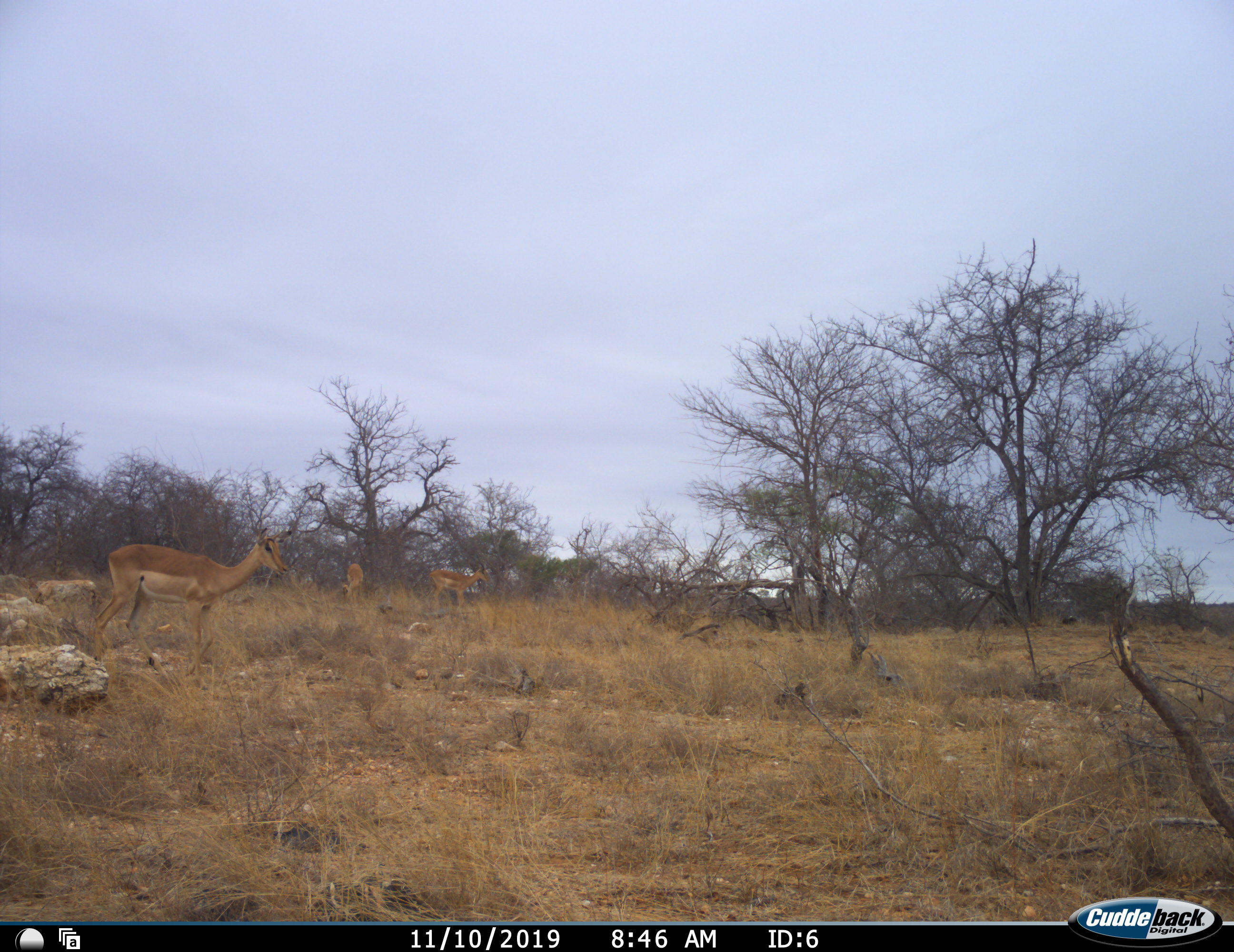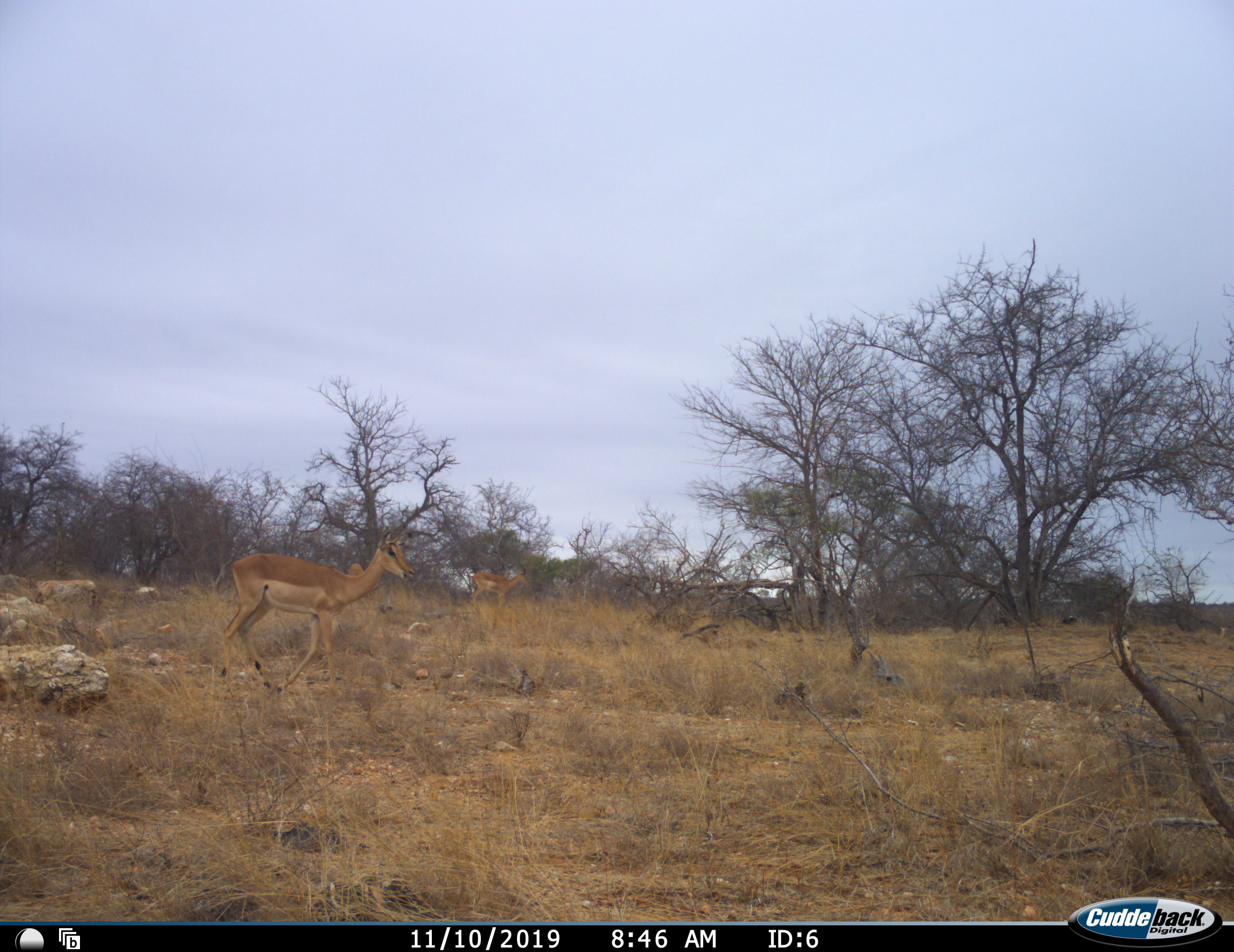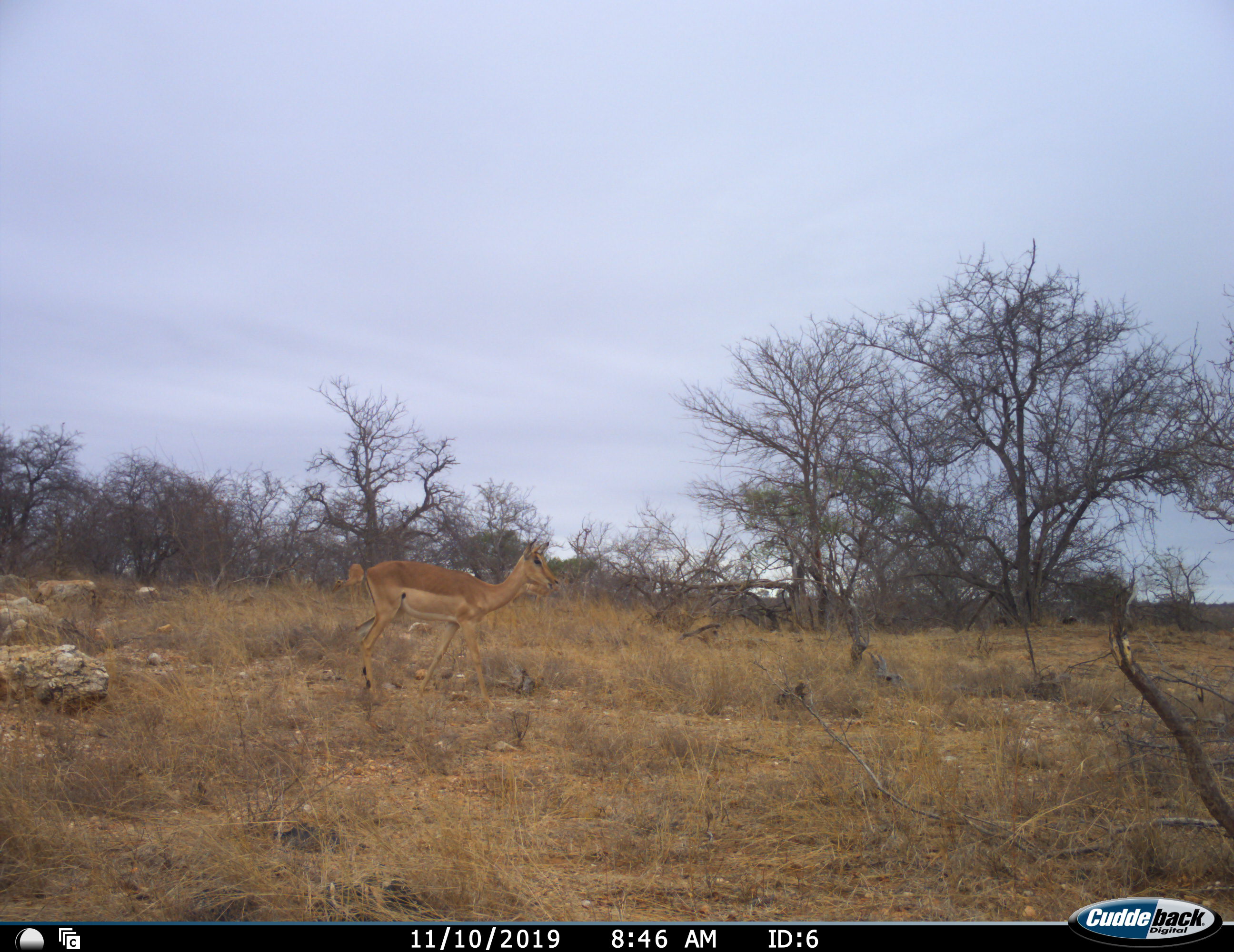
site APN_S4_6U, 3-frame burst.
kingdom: Animalia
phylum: Chordata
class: Mammalia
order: Artiodactyla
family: Bovidae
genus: Aepyceros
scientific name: Aepyceros melampus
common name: impala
Impala (Aepyceros melampus), count 3. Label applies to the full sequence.